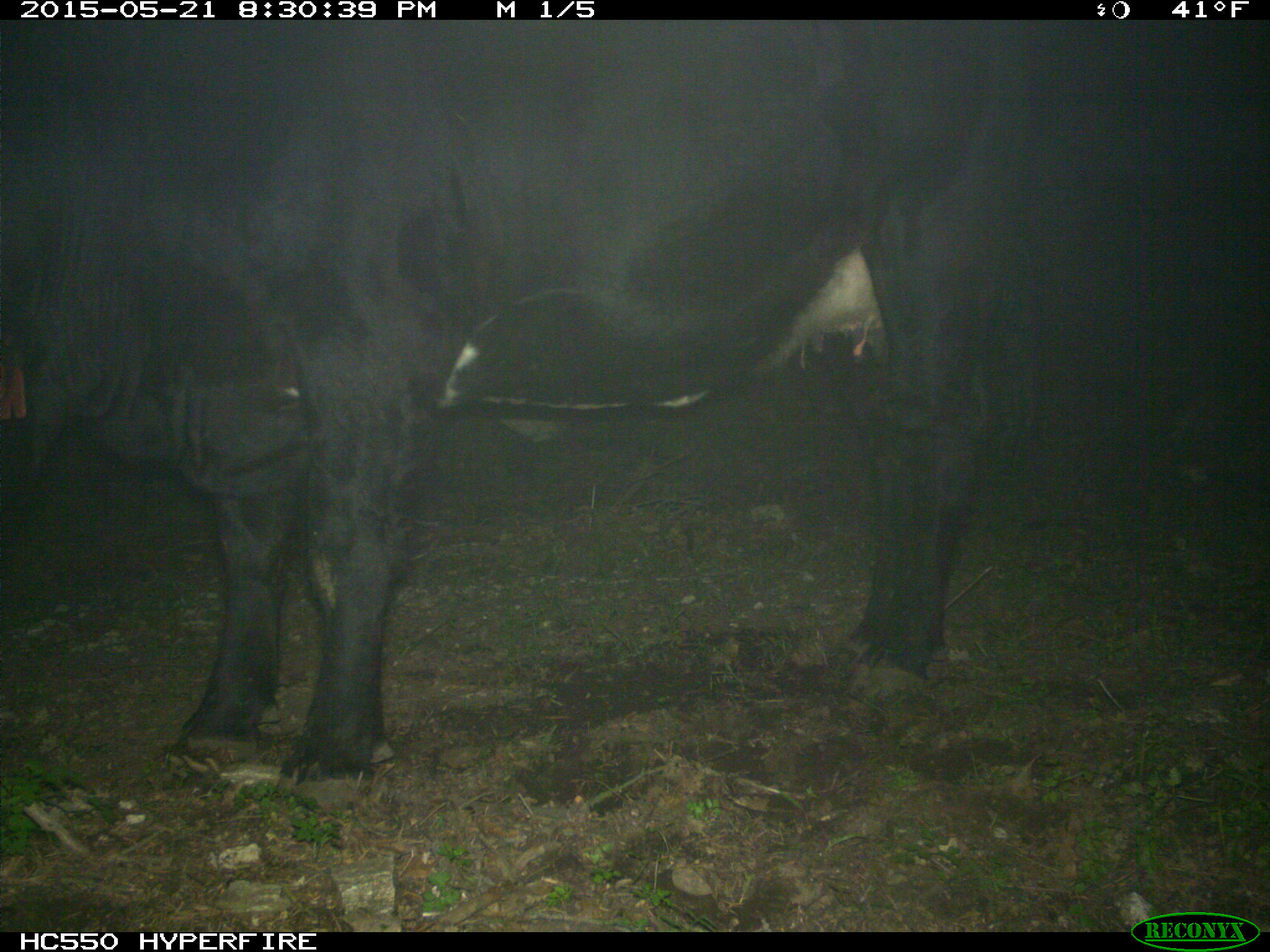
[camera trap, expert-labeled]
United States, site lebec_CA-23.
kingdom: Animalia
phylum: Chordata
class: Mammalia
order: Artiodactyla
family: Bovidae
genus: Bos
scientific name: Bos taurus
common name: domestic cow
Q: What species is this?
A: Bos taurus (domestic cow).